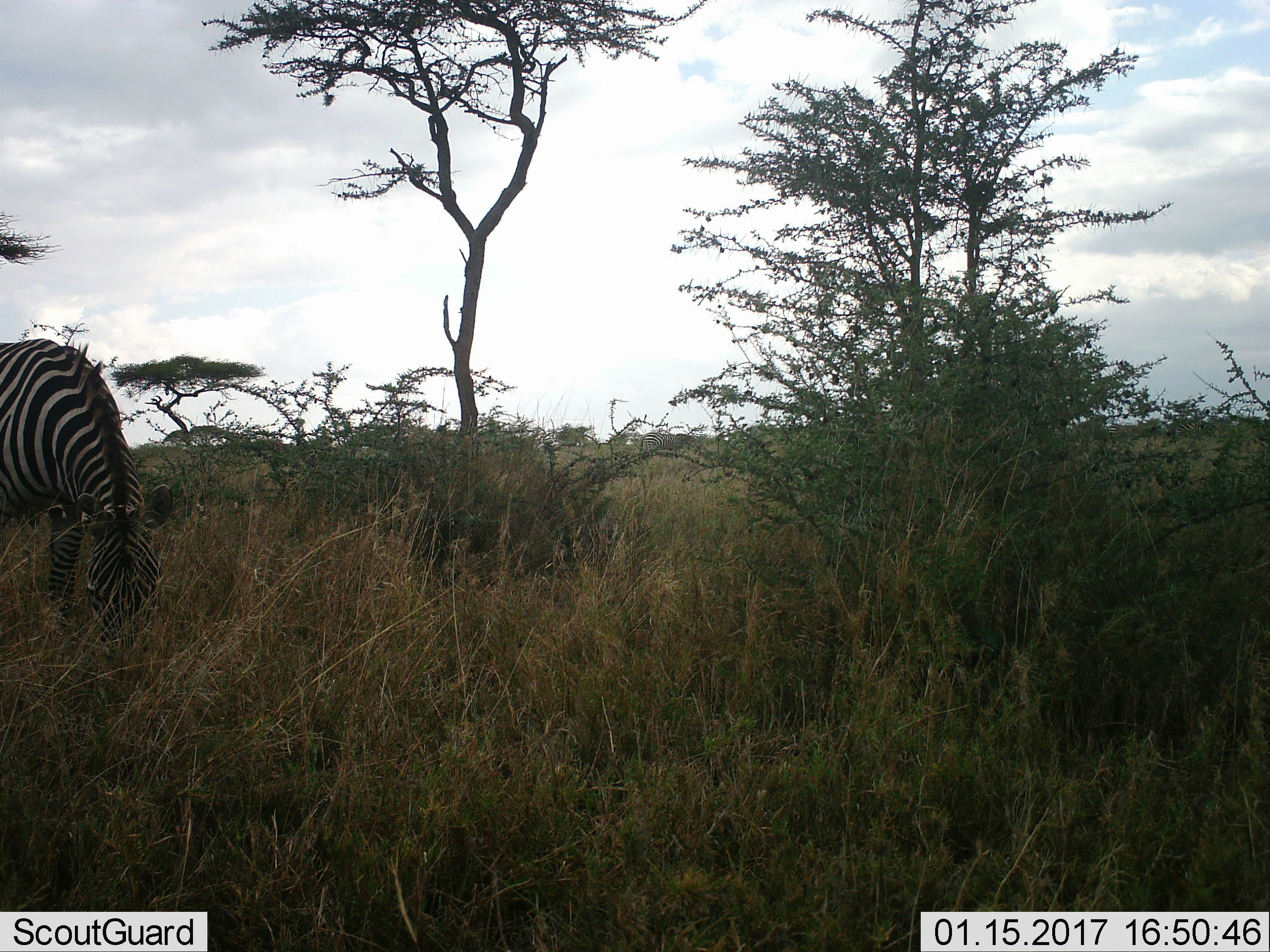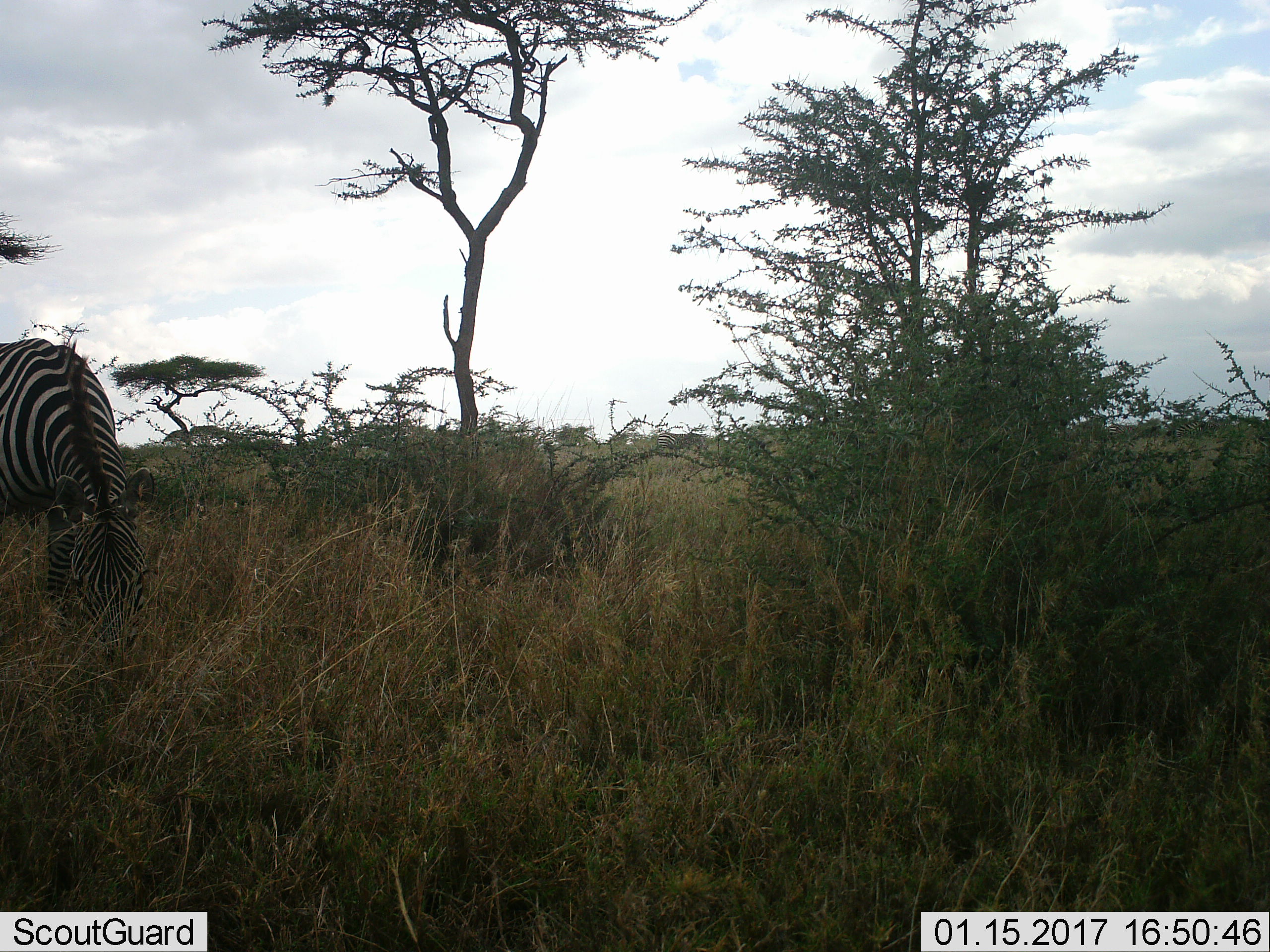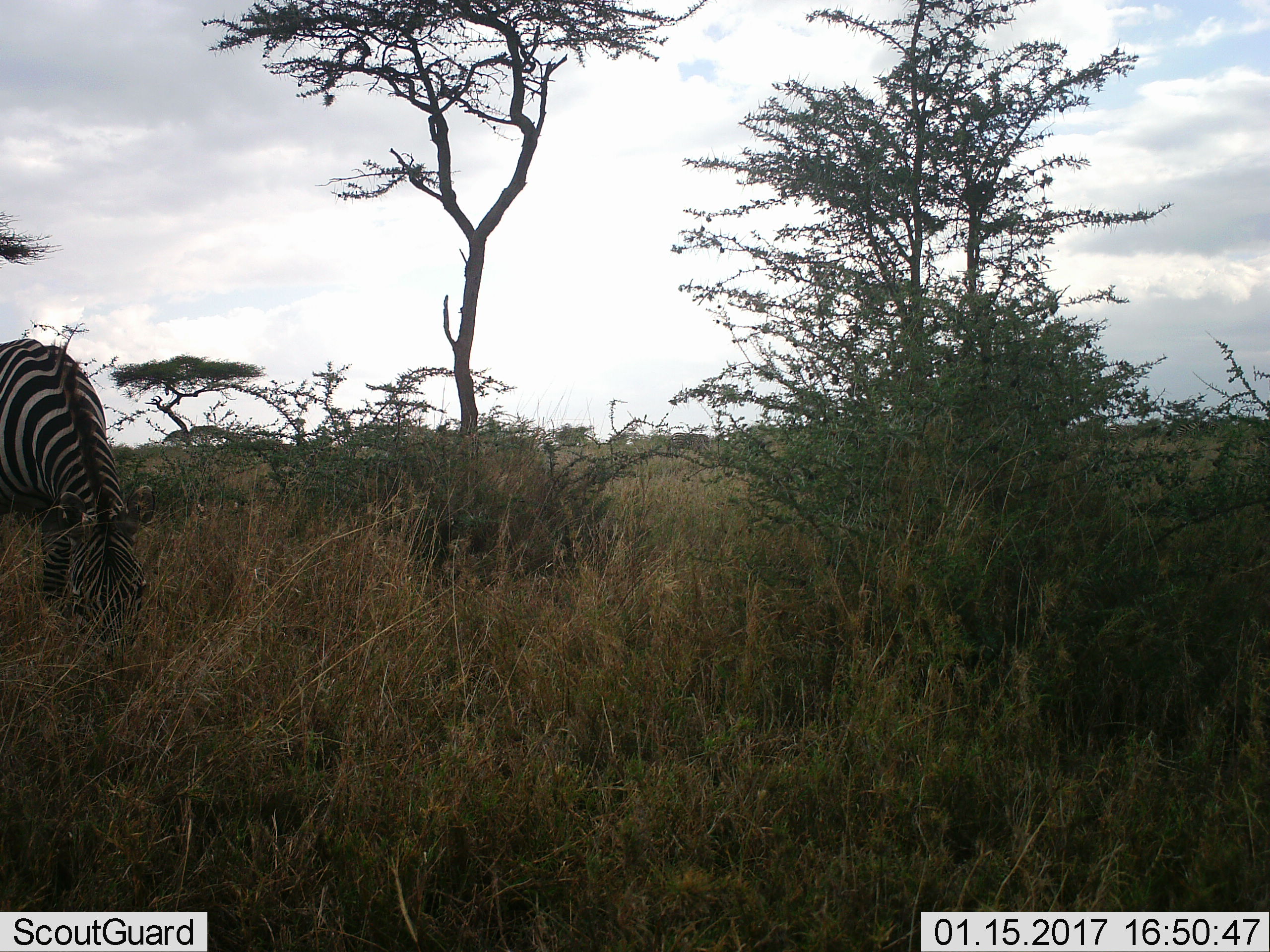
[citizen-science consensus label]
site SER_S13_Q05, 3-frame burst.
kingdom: Animalia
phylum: Chordata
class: Mammalia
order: Perissodactyla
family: Equidae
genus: Equus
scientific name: Equus quagga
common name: plains zebra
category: zebraplains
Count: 2.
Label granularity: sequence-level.